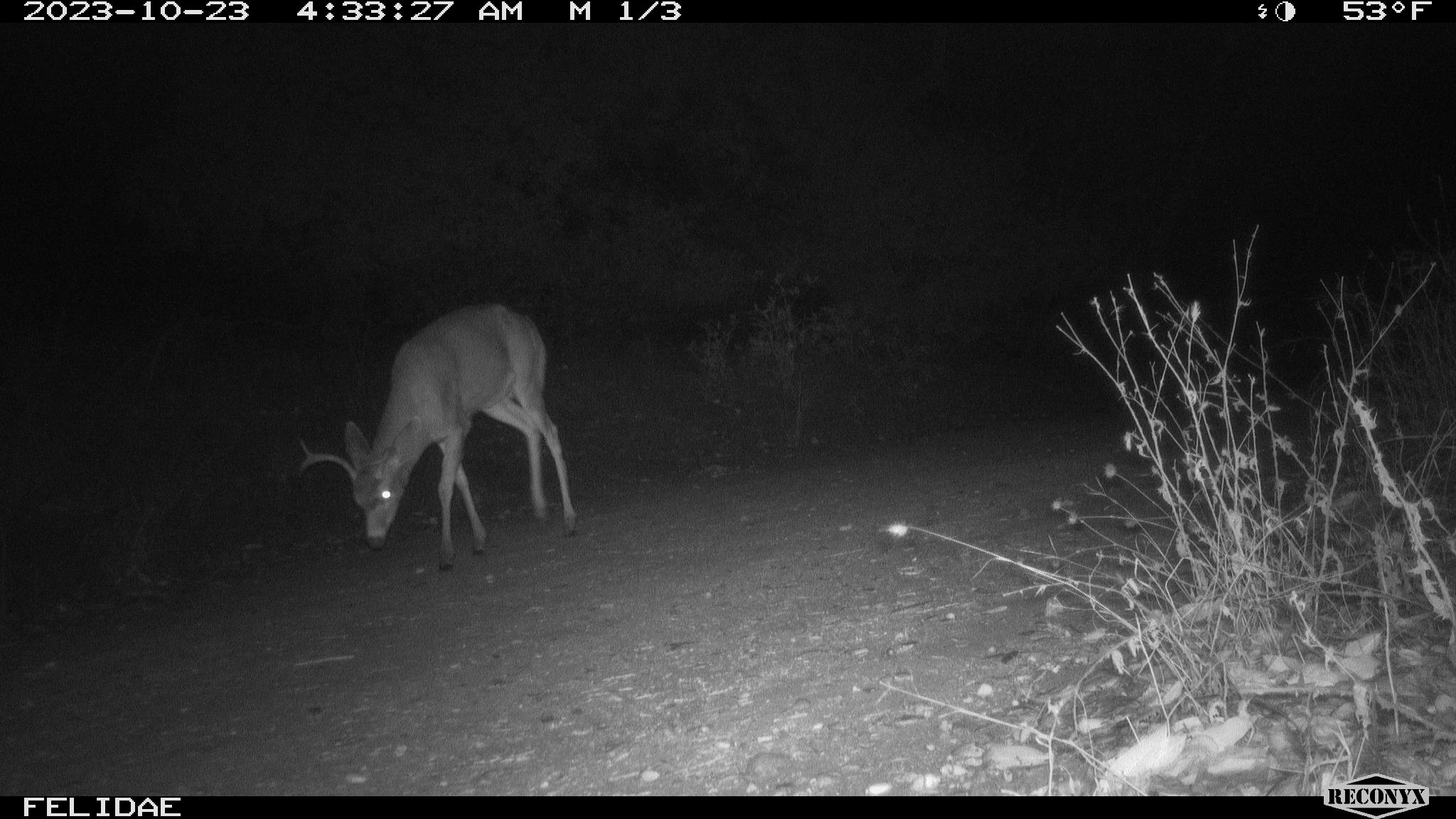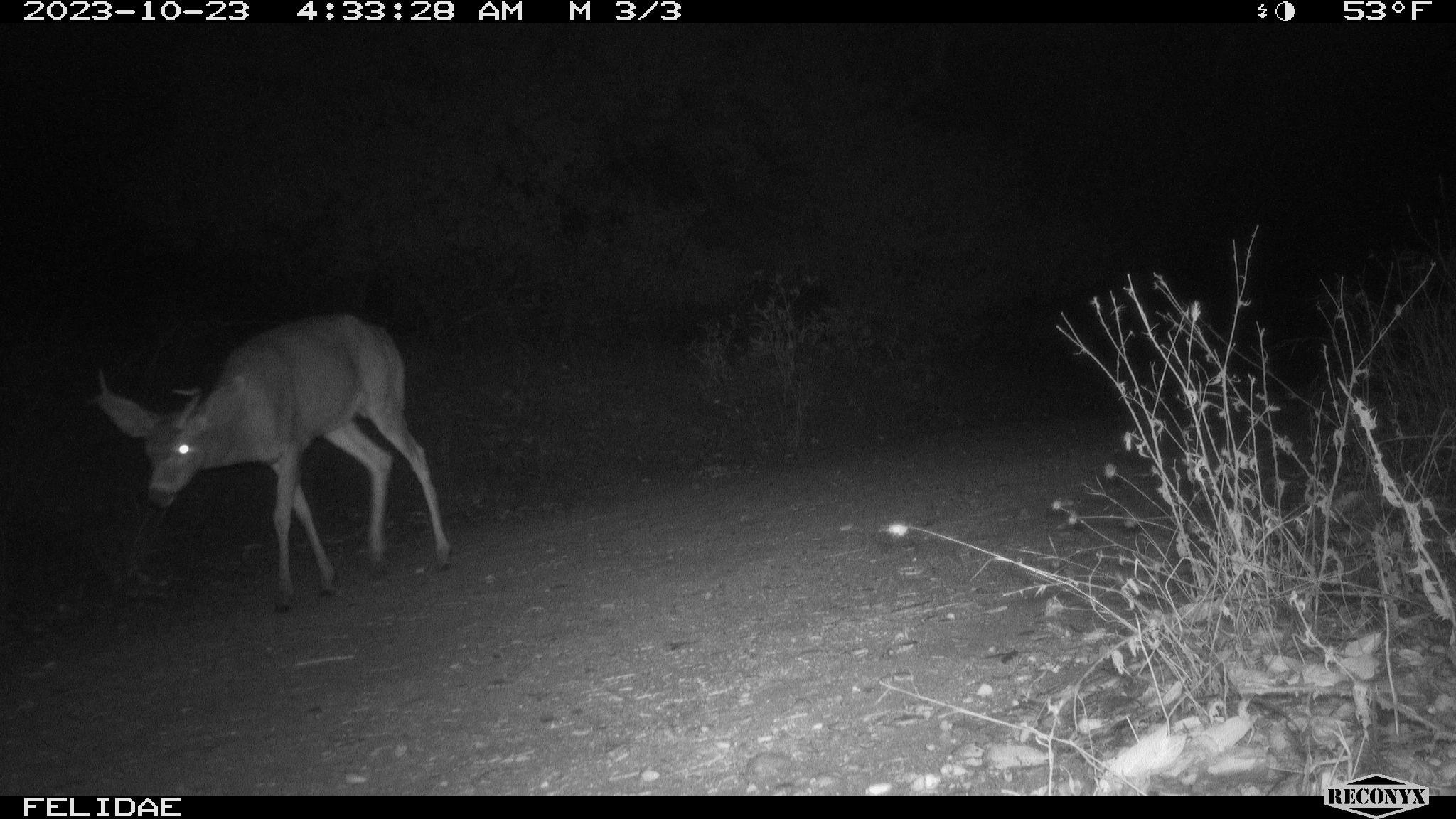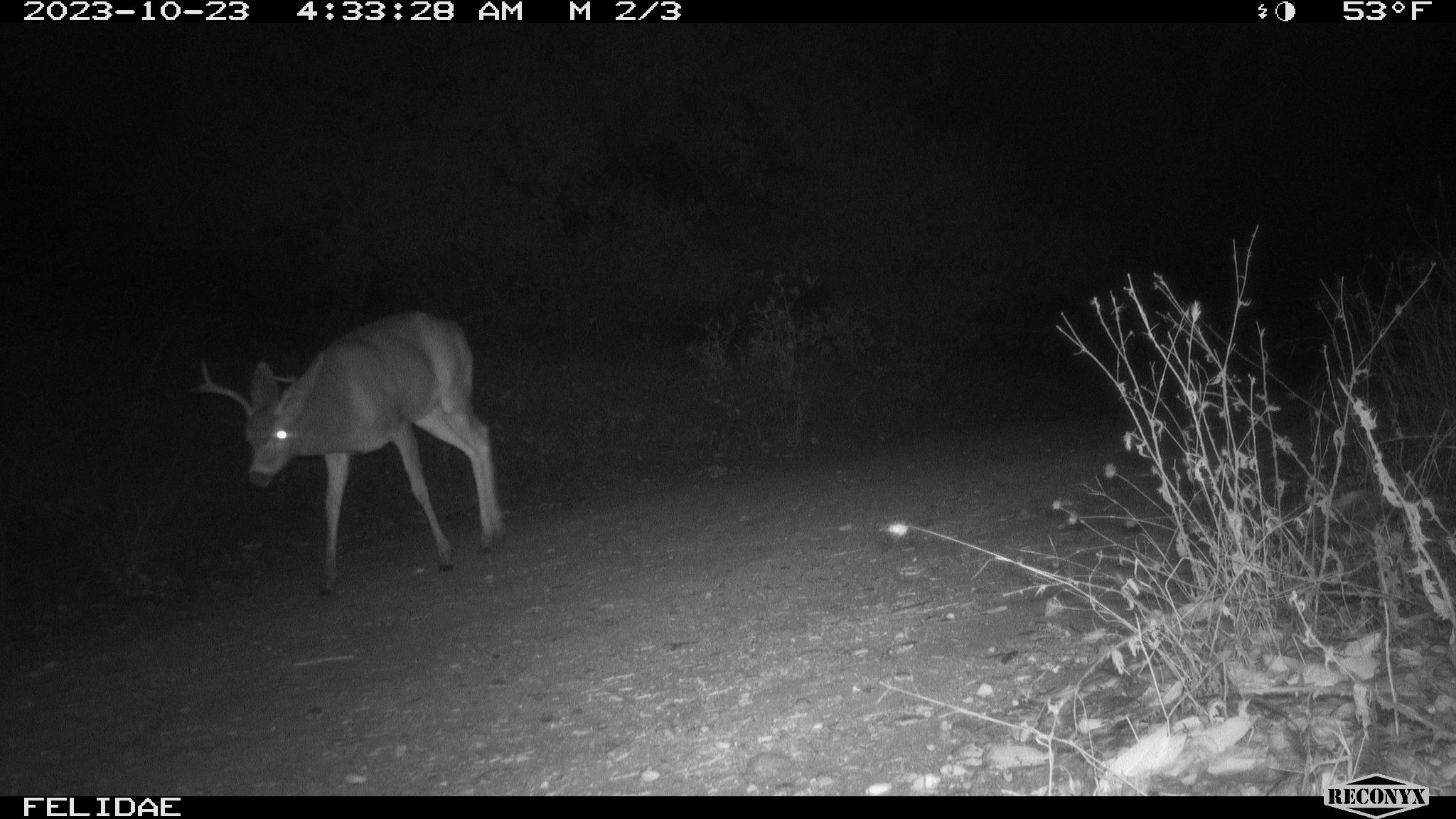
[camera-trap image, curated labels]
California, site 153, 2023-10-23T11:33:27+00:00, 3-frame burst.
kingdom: Animalia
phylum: Chordata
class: Mammalia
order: Artiodactyla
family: Cervidae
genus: Odocoileus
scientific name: Odocoileus hemionus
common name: mule deer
Mule deer (Odocoileus hemionus).